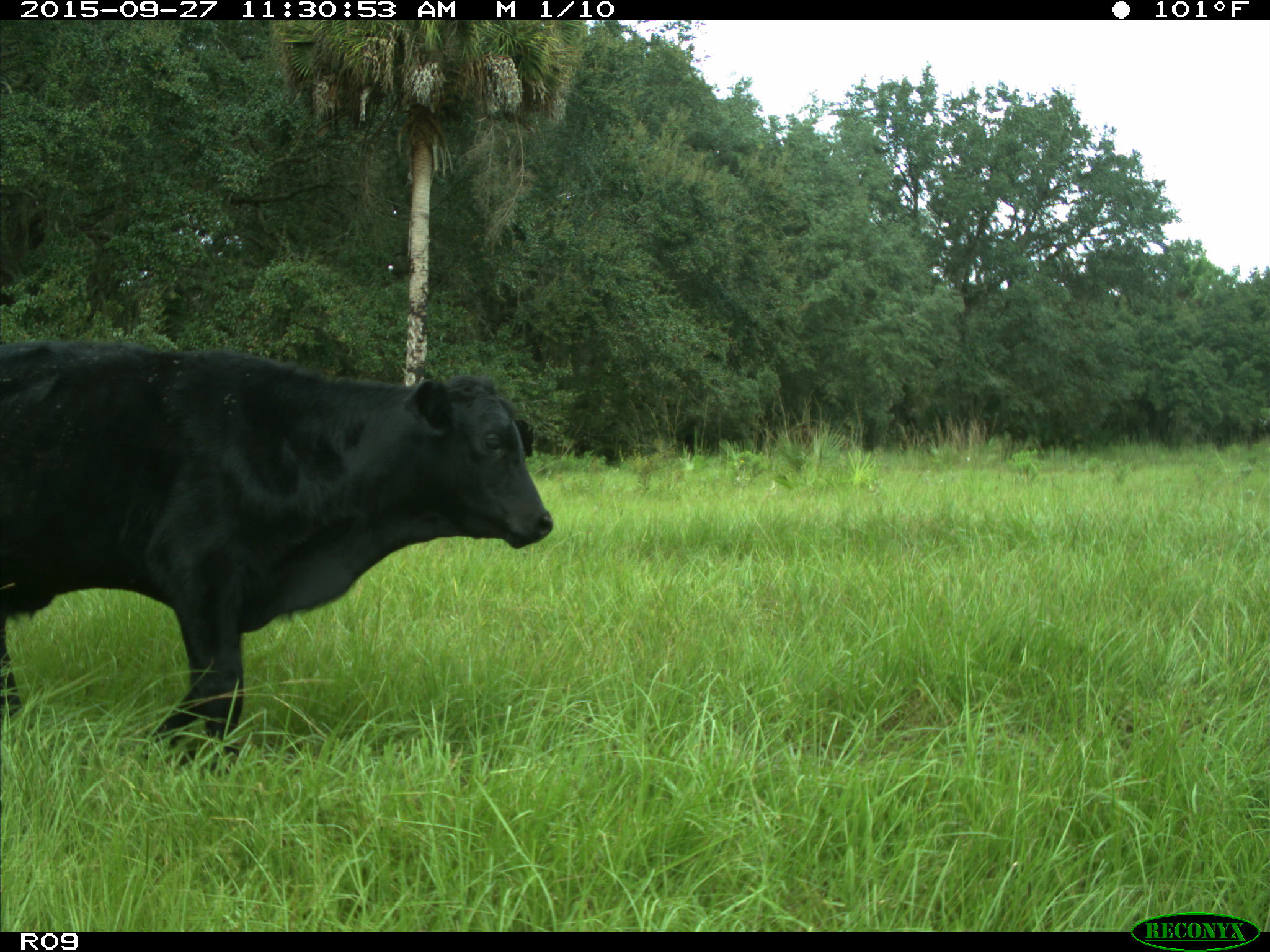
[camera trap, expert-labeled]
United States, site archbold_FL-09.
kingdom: Animalia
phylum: Chordata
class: Mammalia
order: Artiodactyla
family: Bovidae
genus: Bos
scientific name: Bos taurus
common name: domestic cow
Bos taurus (domestic cow).